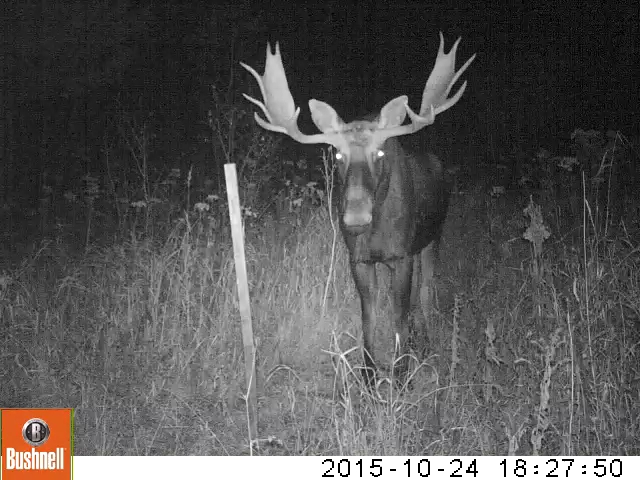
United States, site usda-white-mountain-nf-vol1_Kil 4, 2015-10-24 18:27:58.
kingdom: Animalia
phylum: Chordata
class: Mammalia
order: Artiodactyla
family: Cervidae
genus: Alces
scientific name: Alces alces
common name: moose